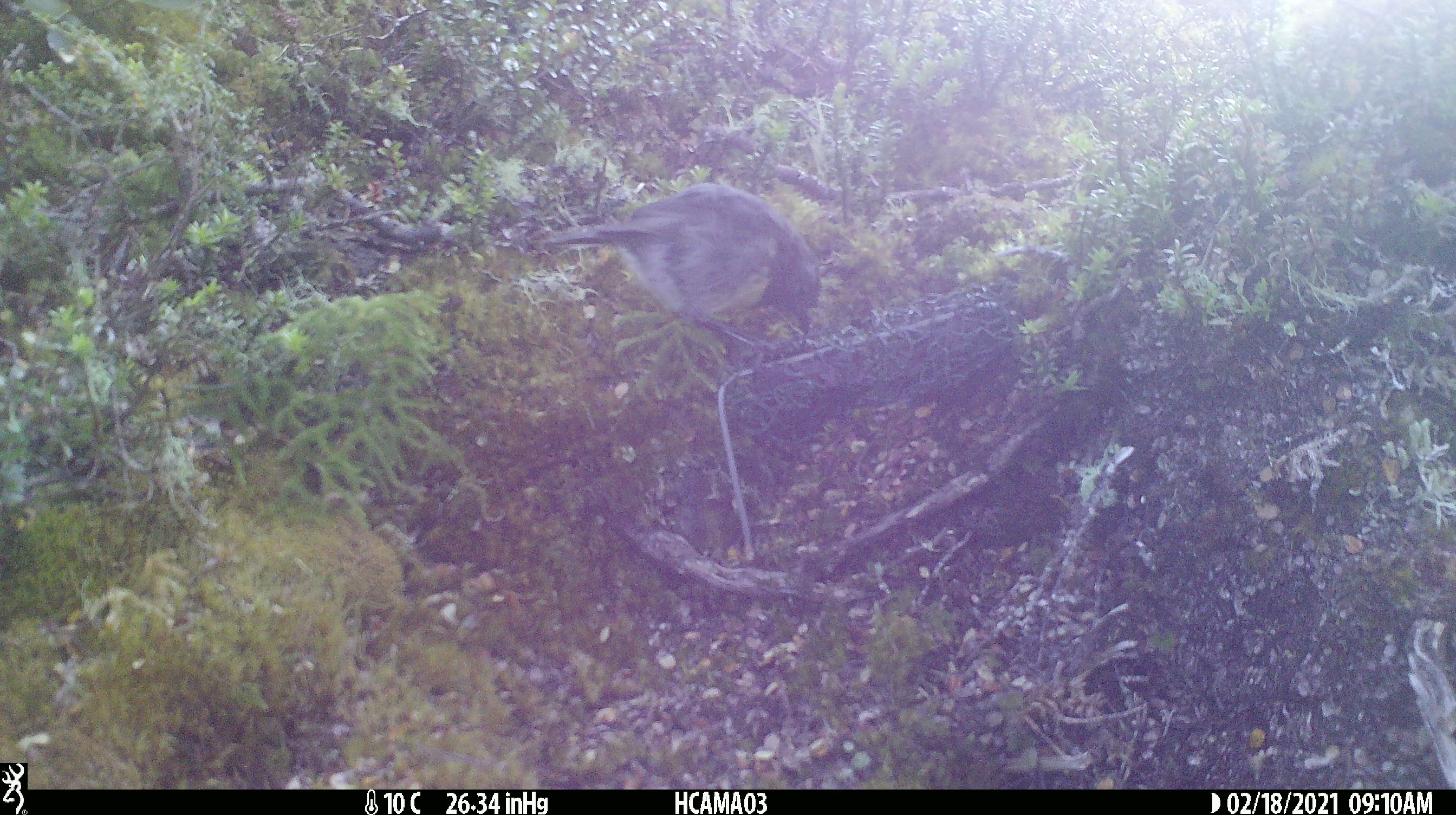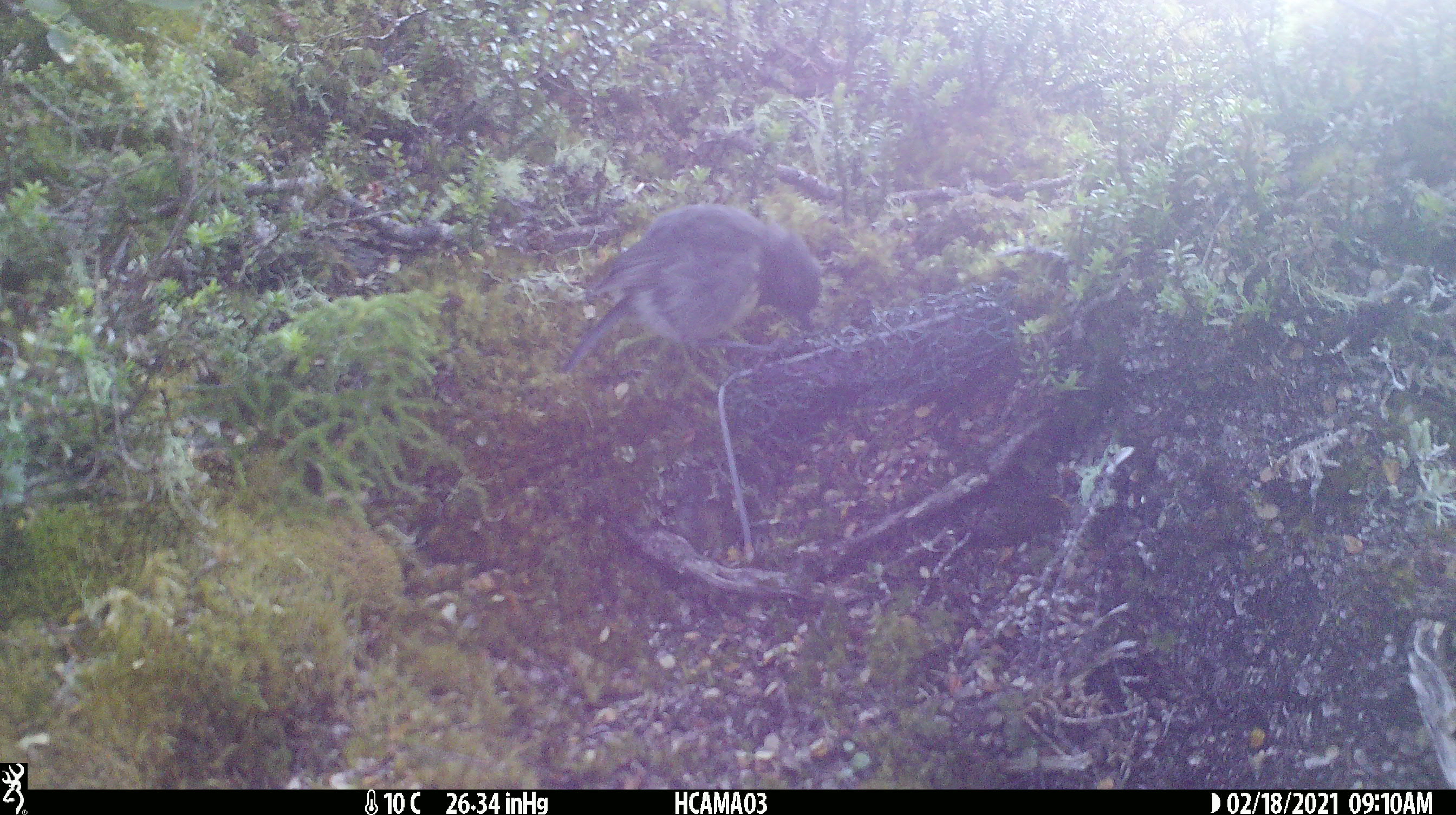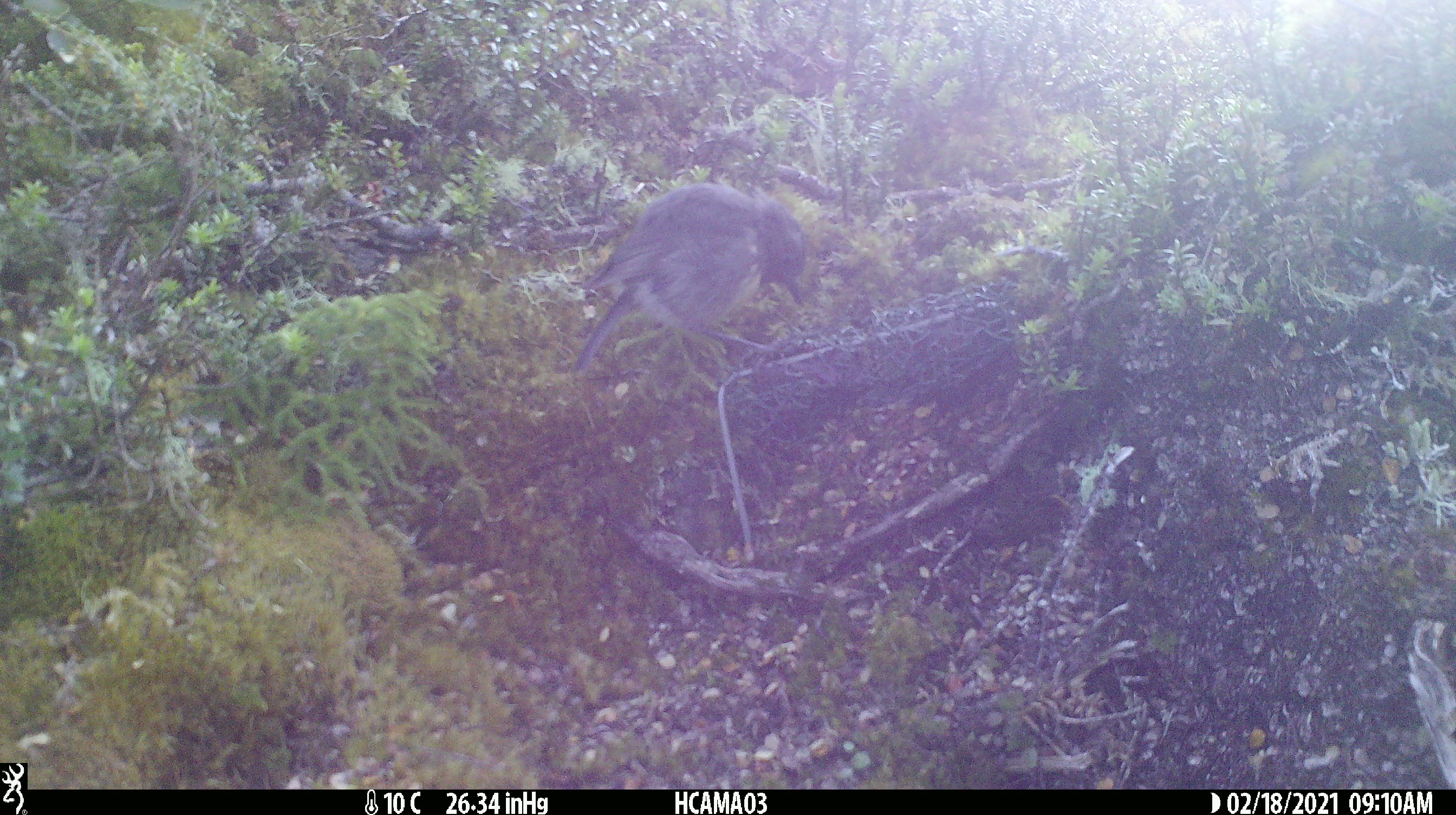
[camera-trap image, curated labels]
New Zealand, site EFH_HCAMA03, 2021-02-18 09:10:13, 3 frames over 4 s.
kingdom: Animalia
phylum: Chordata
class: Aves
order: Passeriformes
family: Petroicidae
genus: Petroica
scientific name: Petroica australis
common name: new zealand robin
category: robin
Robin (new zealand robin) (Petroica australis).